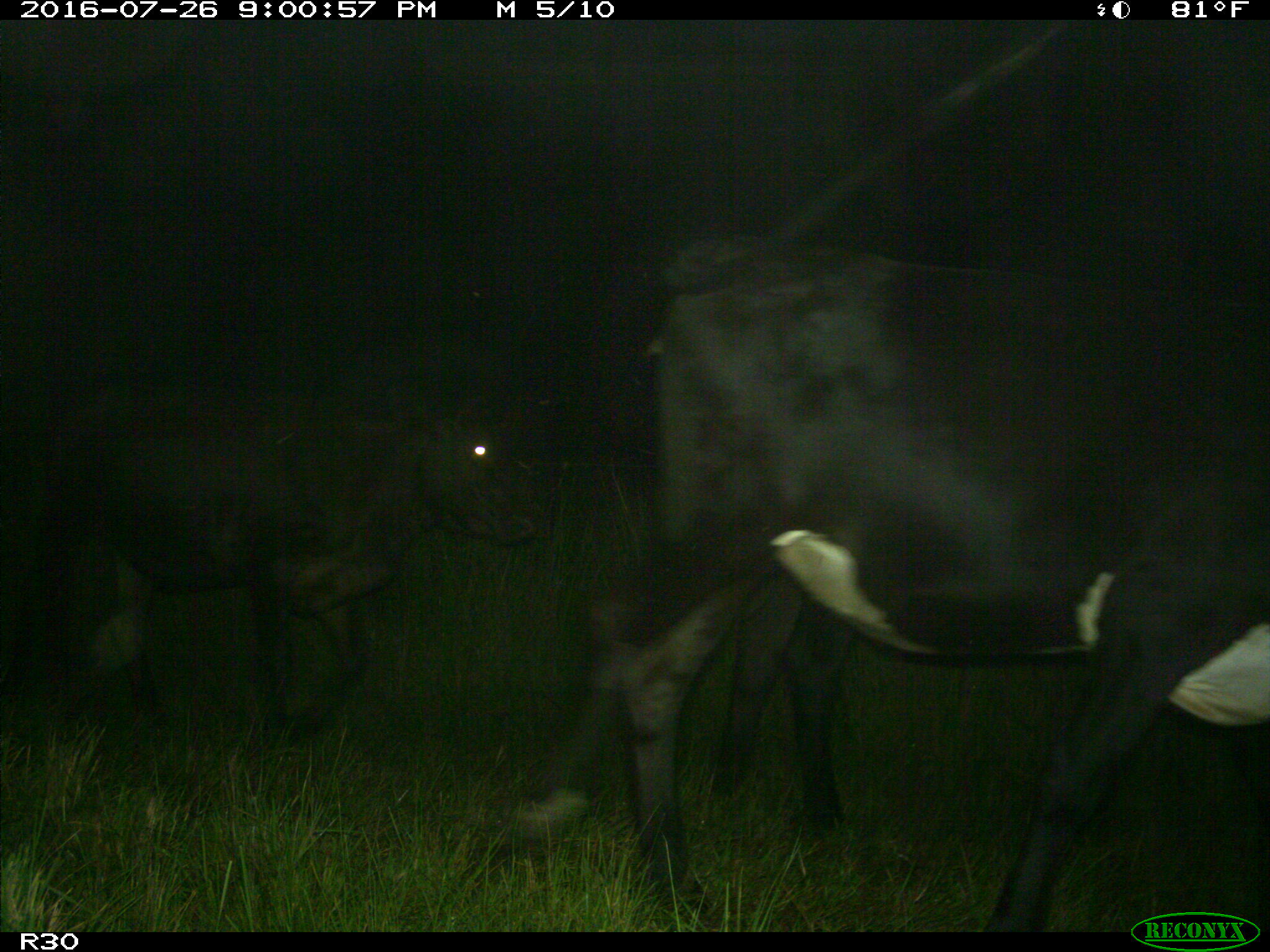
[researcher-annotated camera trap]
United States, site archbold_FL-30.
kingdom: Animalia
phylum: Chordata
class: Mammalia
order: Artiodactyla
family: Bovidae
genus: Bos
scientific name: Bos taurus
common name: domestic cow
Bos taurus (domestic cow).